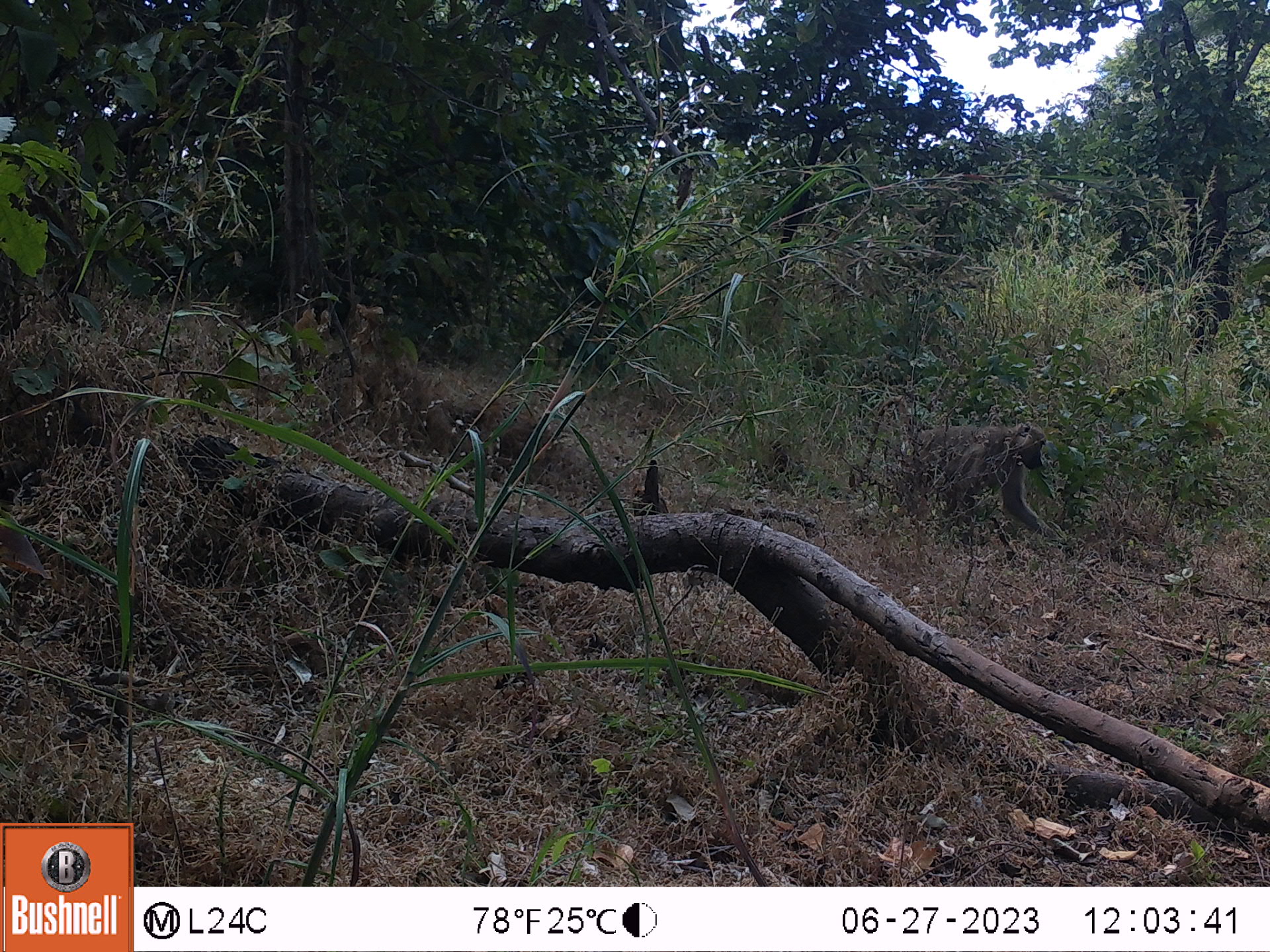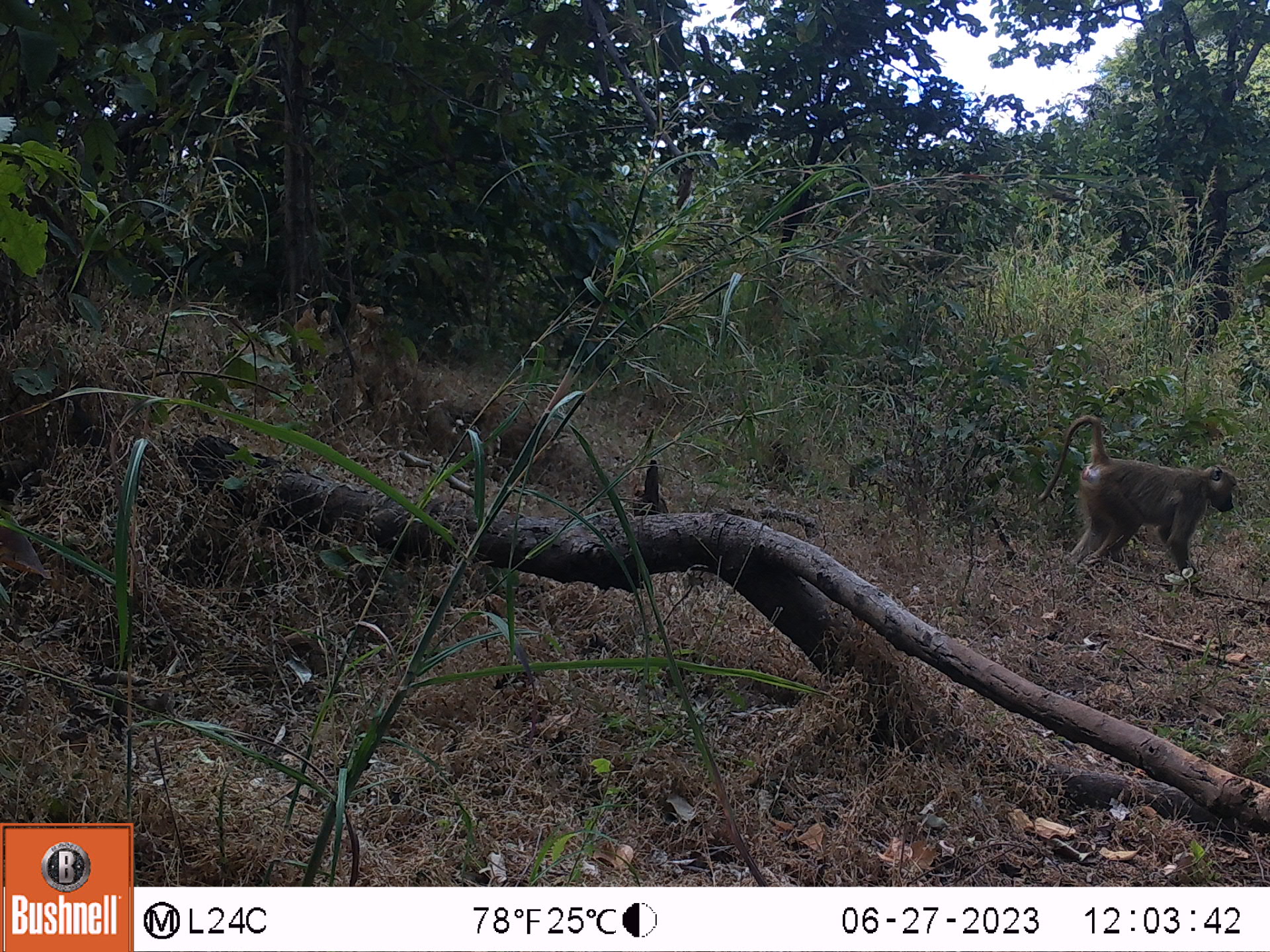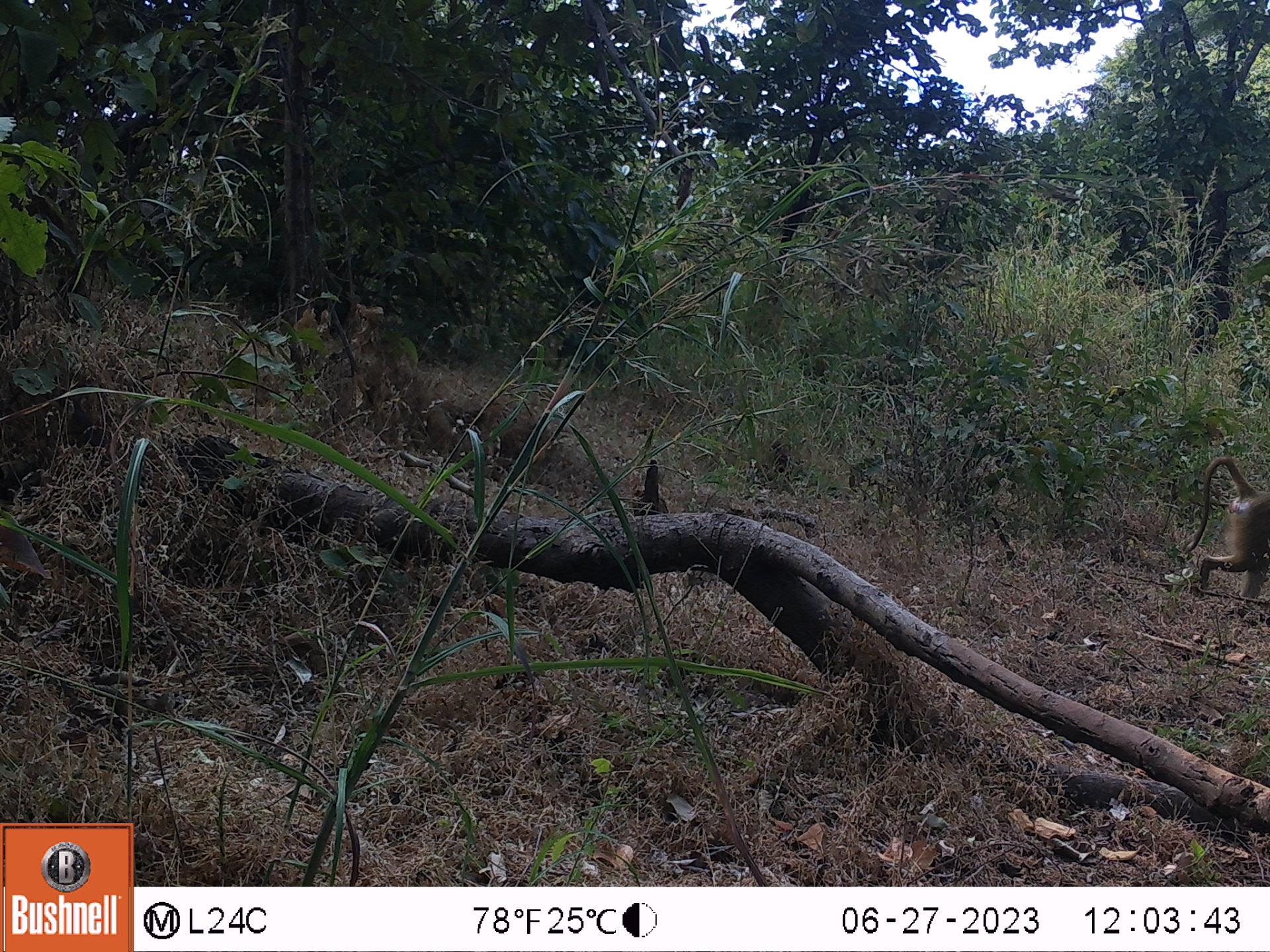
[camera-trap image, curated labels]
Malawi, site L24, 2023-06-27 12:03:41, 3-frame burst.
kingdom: Animalia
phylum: Chordata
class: Mammalia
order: Primates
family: Cercopithecidae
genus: Papio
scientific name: Papio cynocephalus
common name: yellow baboon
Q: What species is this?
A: Yellow baboon (Papio cynocephalus).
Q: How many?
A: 1.